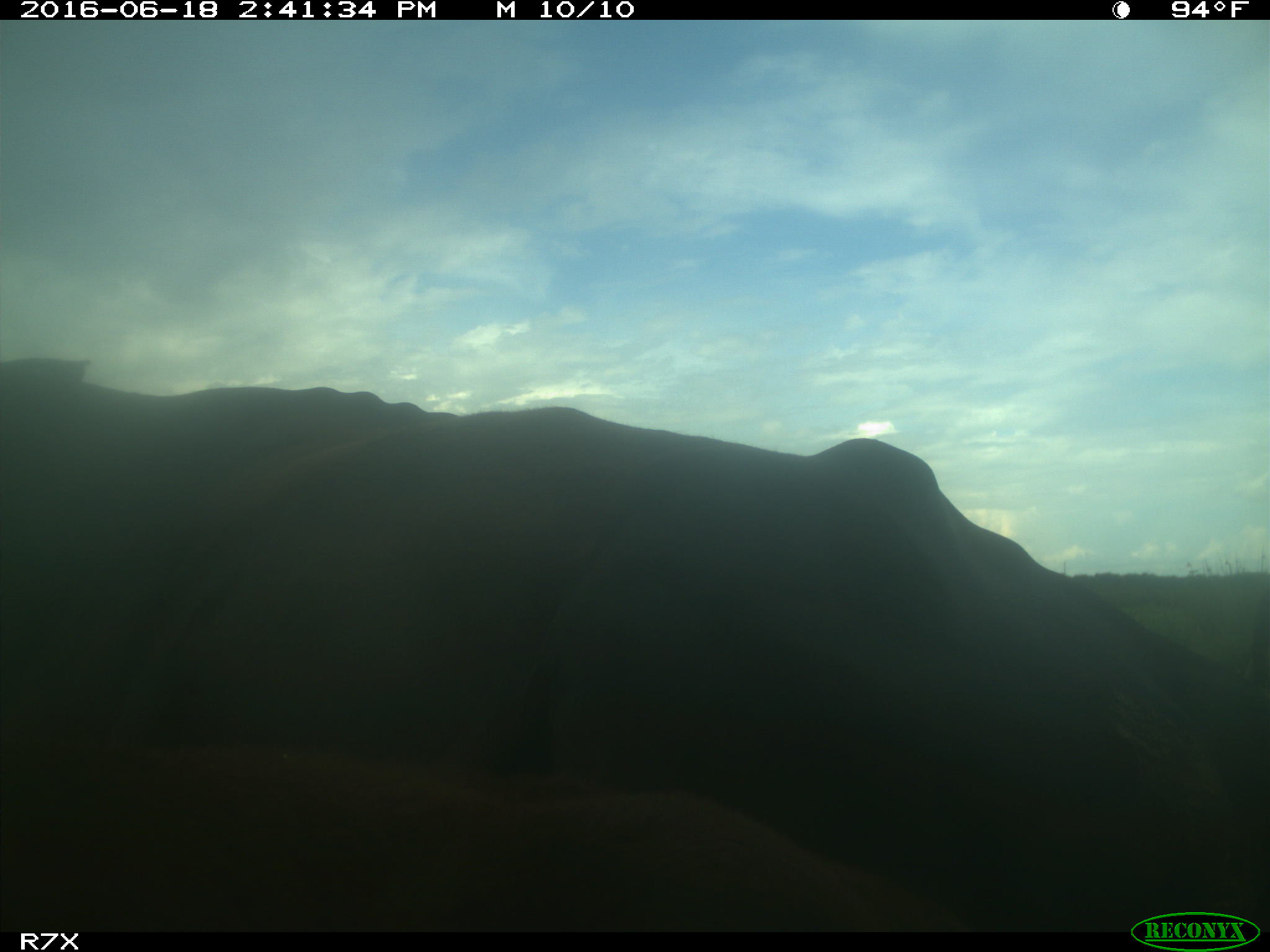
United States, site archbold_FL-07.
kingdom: Animalia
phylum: Chordata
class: Mammalia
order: Artiodactyla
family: Bovidae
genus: Bos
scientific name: Bos taurus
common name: domestic cow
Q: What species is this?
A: Bos taurus (domestic cow).